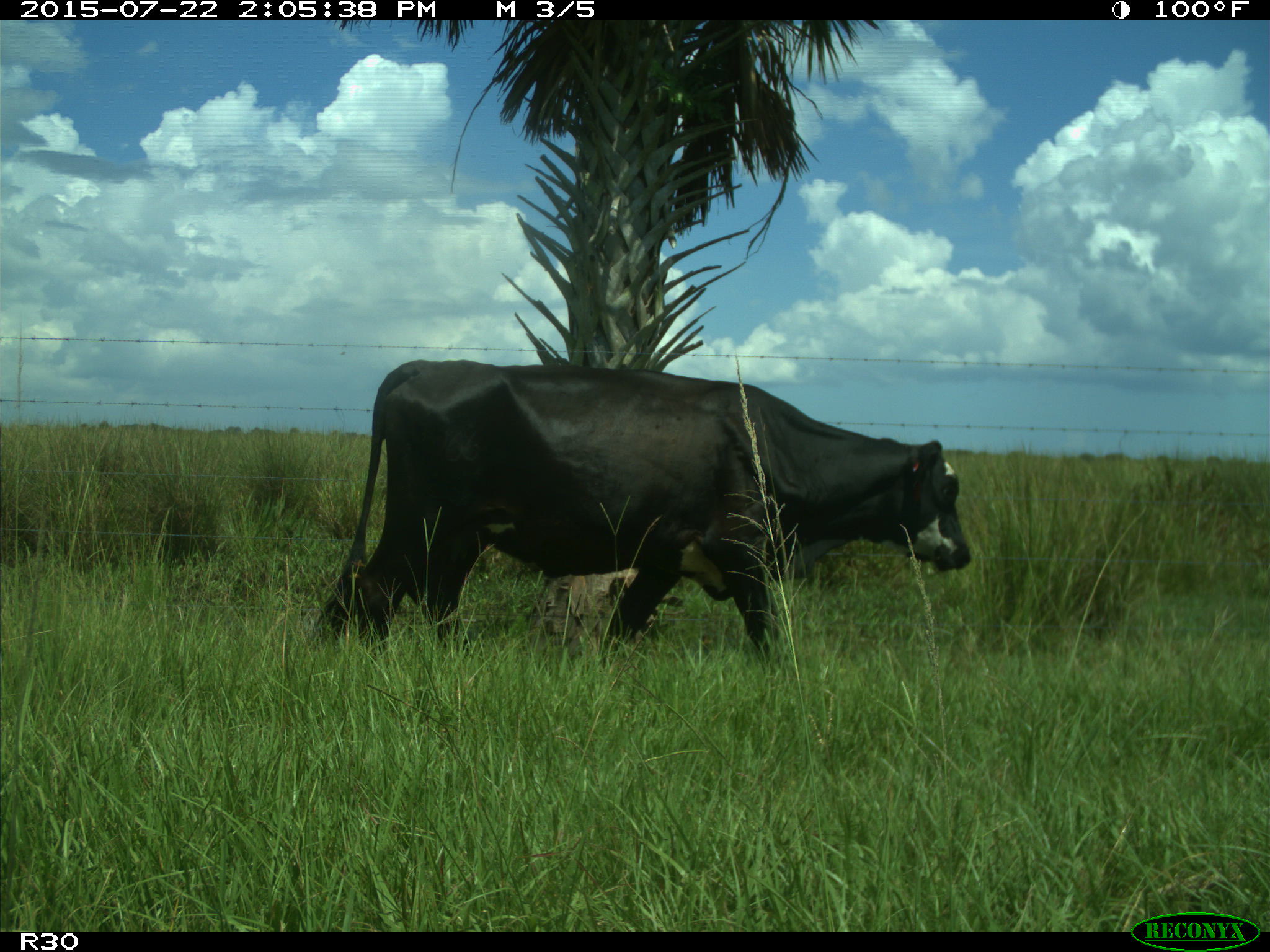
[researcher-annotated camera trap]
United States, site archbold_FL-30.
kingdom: Animalia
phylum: Chordata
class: Mammalia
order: Artiodactyla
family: Bovidae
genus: Bos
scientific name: Bos taurus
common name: domestic cow